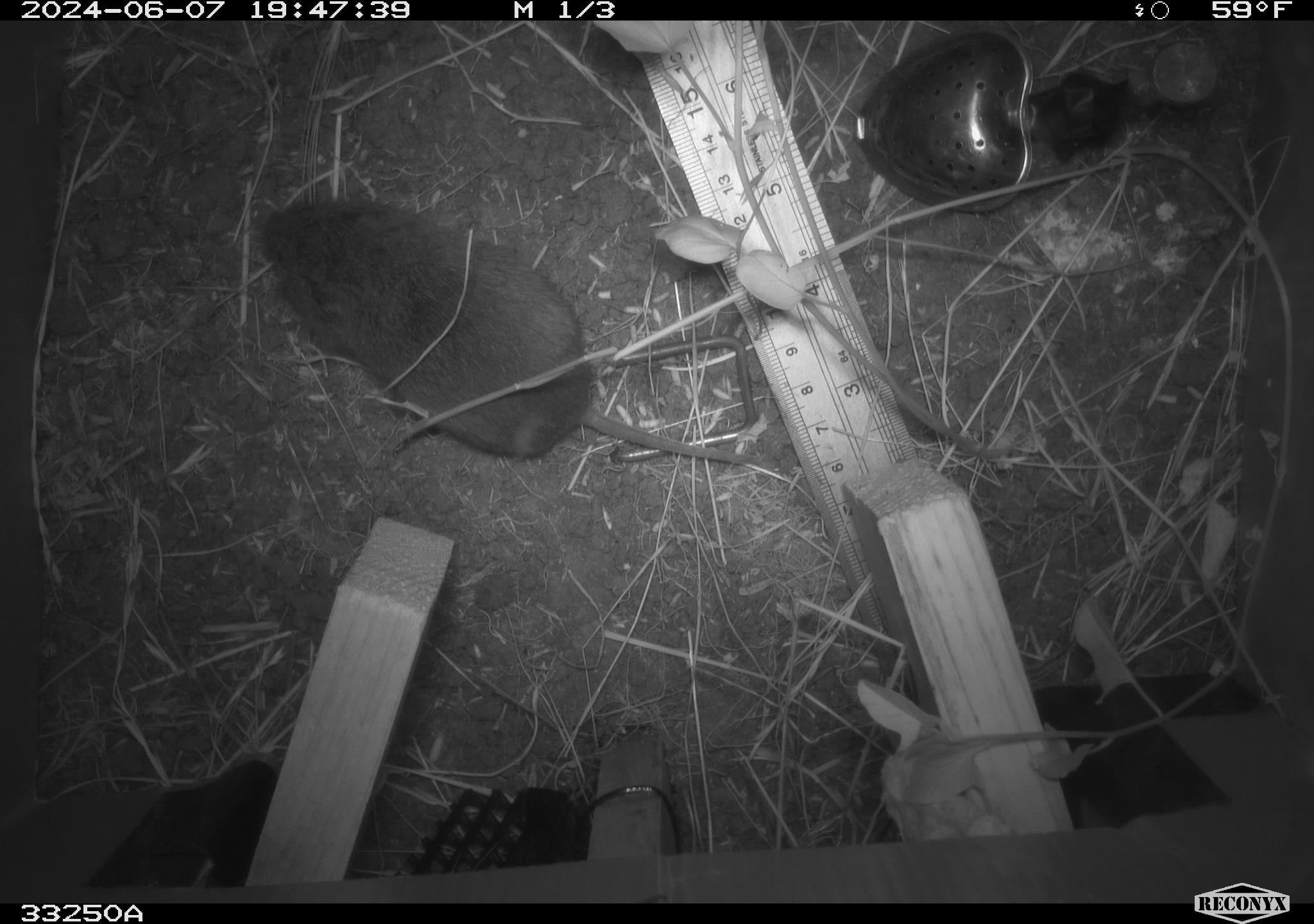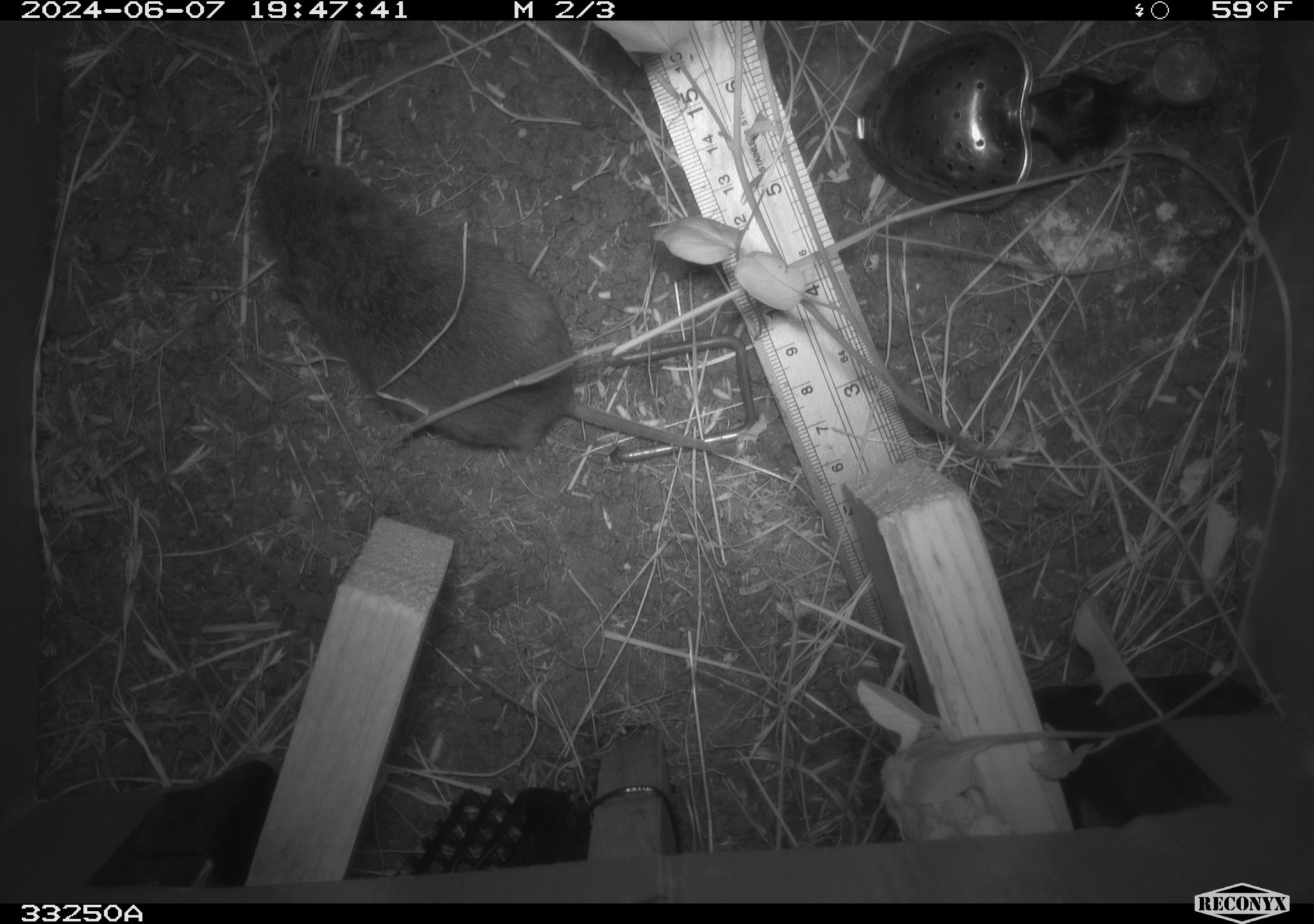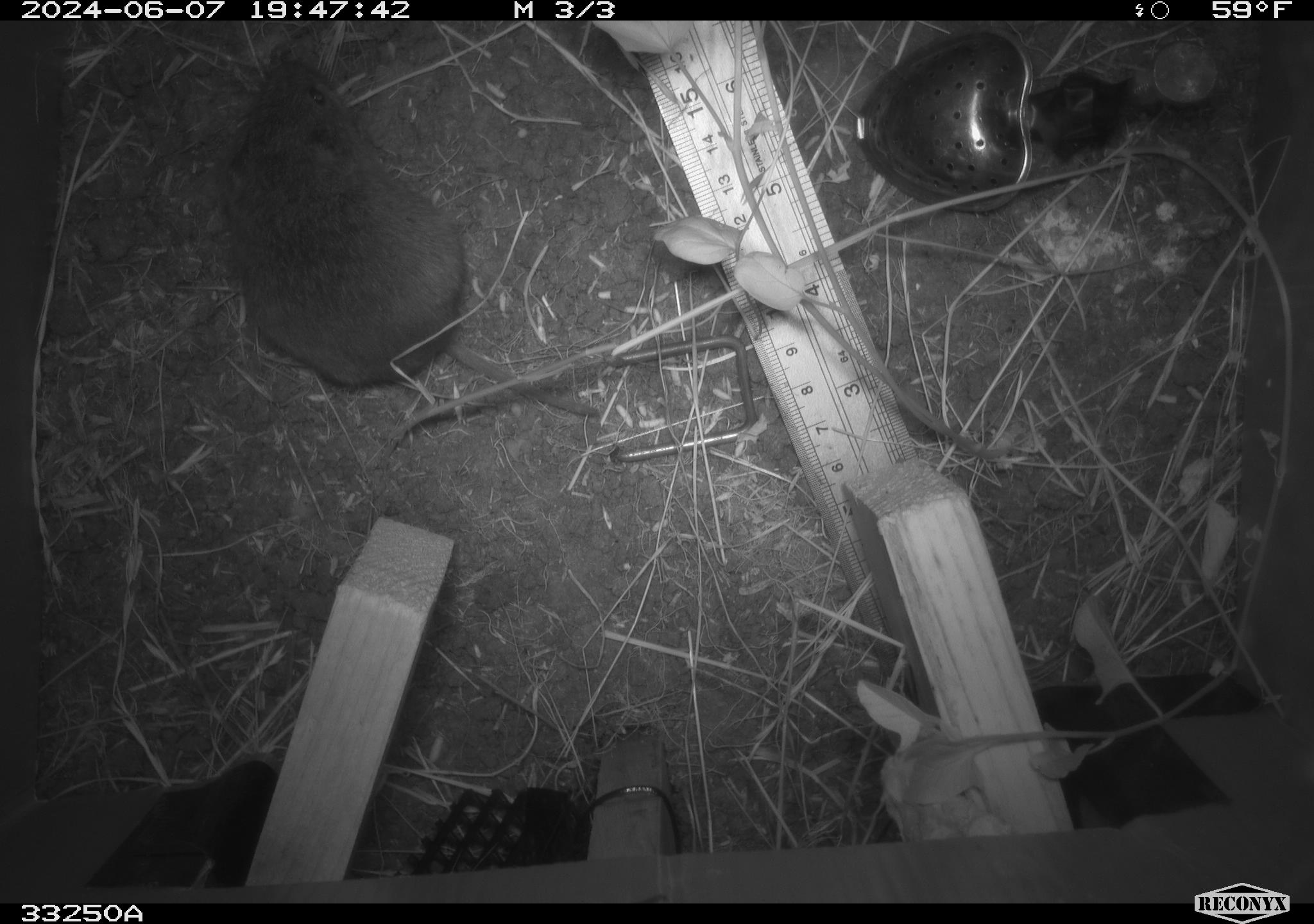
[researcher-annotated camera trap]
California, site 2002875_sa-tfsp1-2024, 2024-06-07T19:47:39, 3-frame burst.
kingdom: Animalia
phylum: Chordata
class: Mammalia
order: Rodentia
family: Cricetidae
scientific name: Arvicolinae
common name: voles, lemmings, and muskrats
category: arvicolinae subfamily